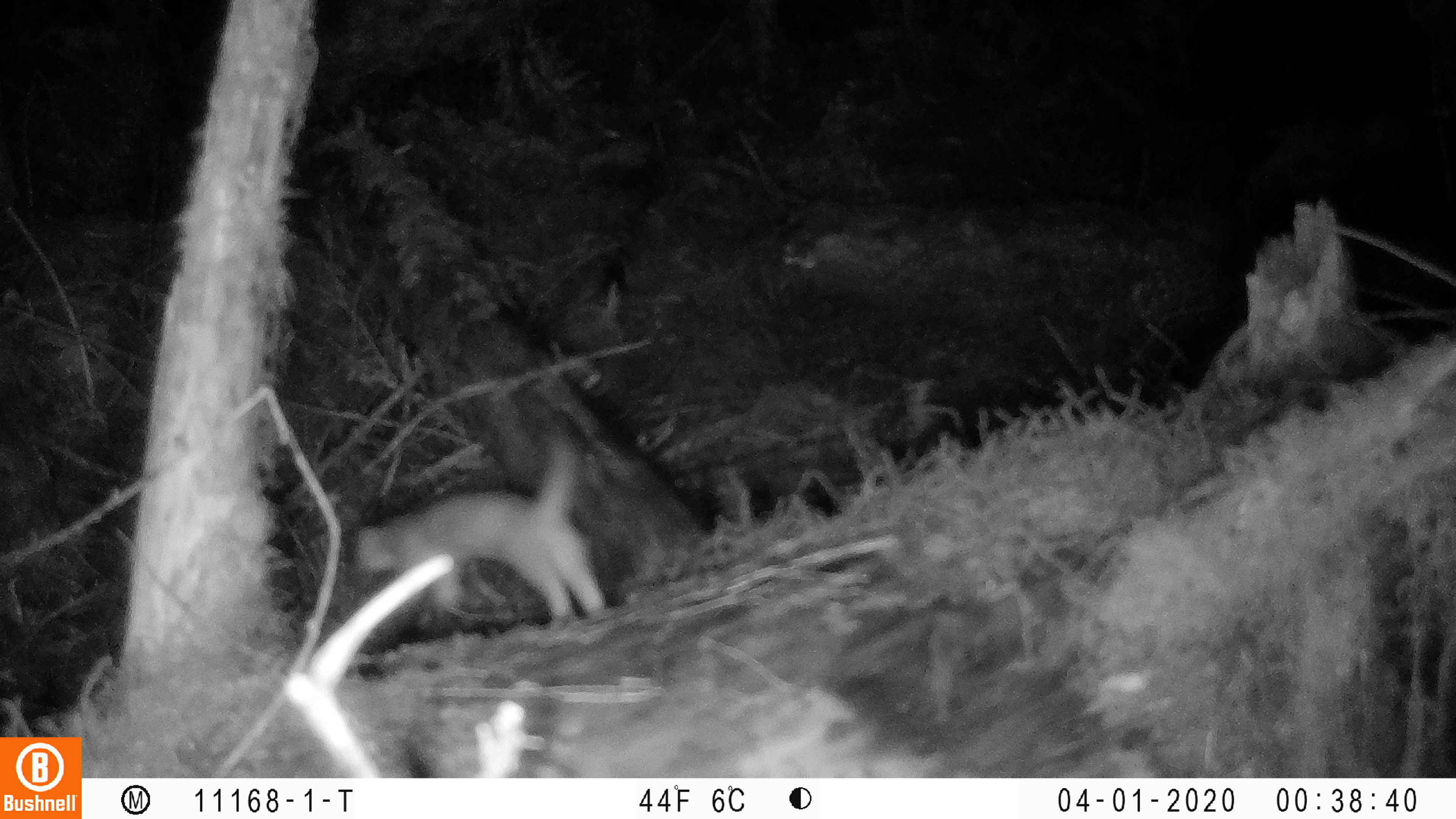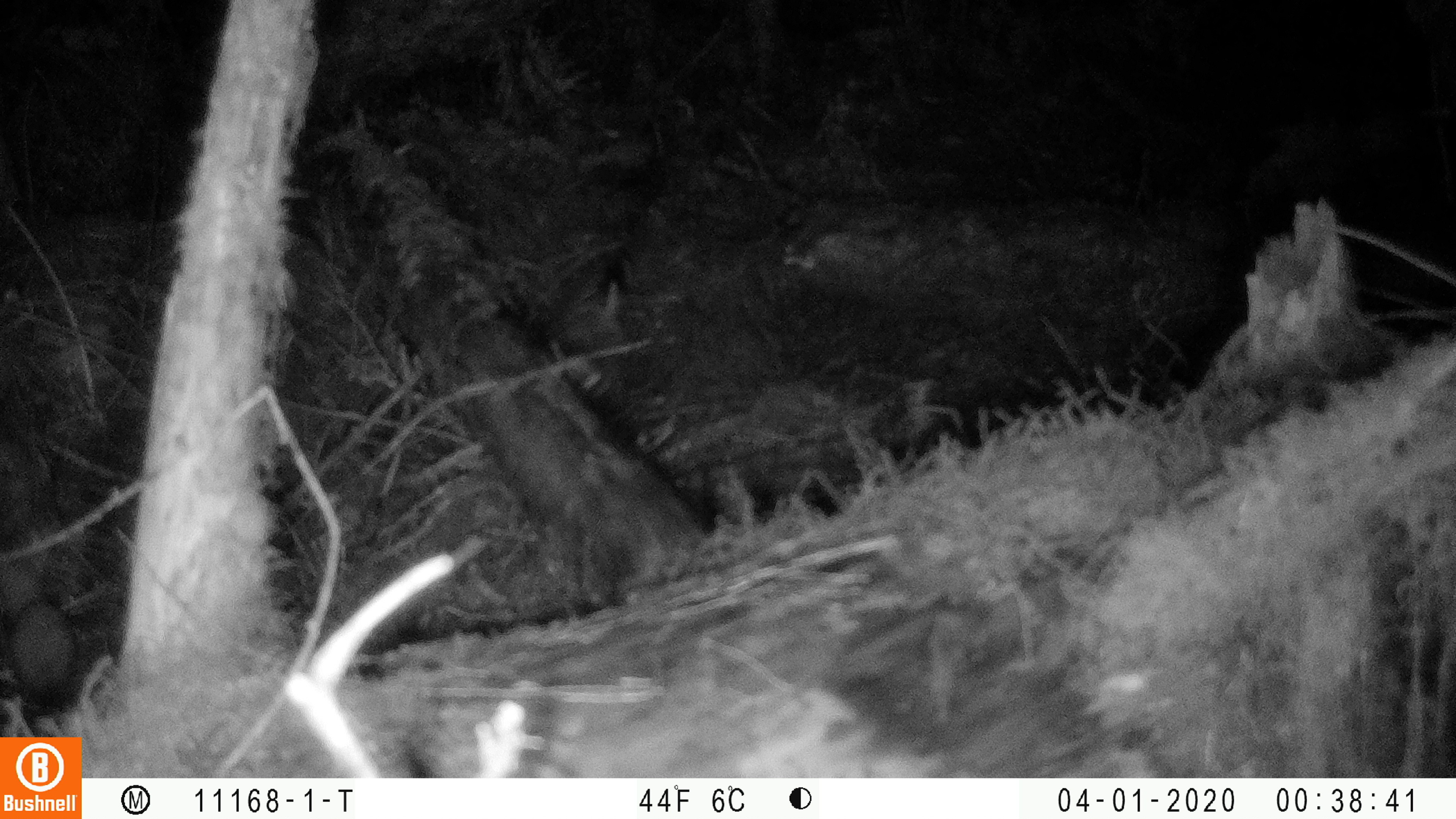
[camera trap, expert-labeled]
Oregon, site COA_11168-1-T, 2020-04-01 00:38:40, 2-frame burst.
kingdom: Animalia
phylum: Chordata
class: Mammalia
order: Carnivora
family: Mustelidae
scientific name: Mustelidae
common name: weasel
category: weasel family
Weasel family (weasel) (Mustelidae).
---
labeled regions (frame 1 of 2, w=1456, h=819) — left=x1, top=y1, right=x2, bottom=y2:
weasel family: left=355, top=443, right=591, bottom=627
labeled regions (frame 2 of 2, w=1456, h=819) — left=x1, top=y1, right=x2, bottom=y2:
weasel family: left=0, top=547, right=86, bottom=709